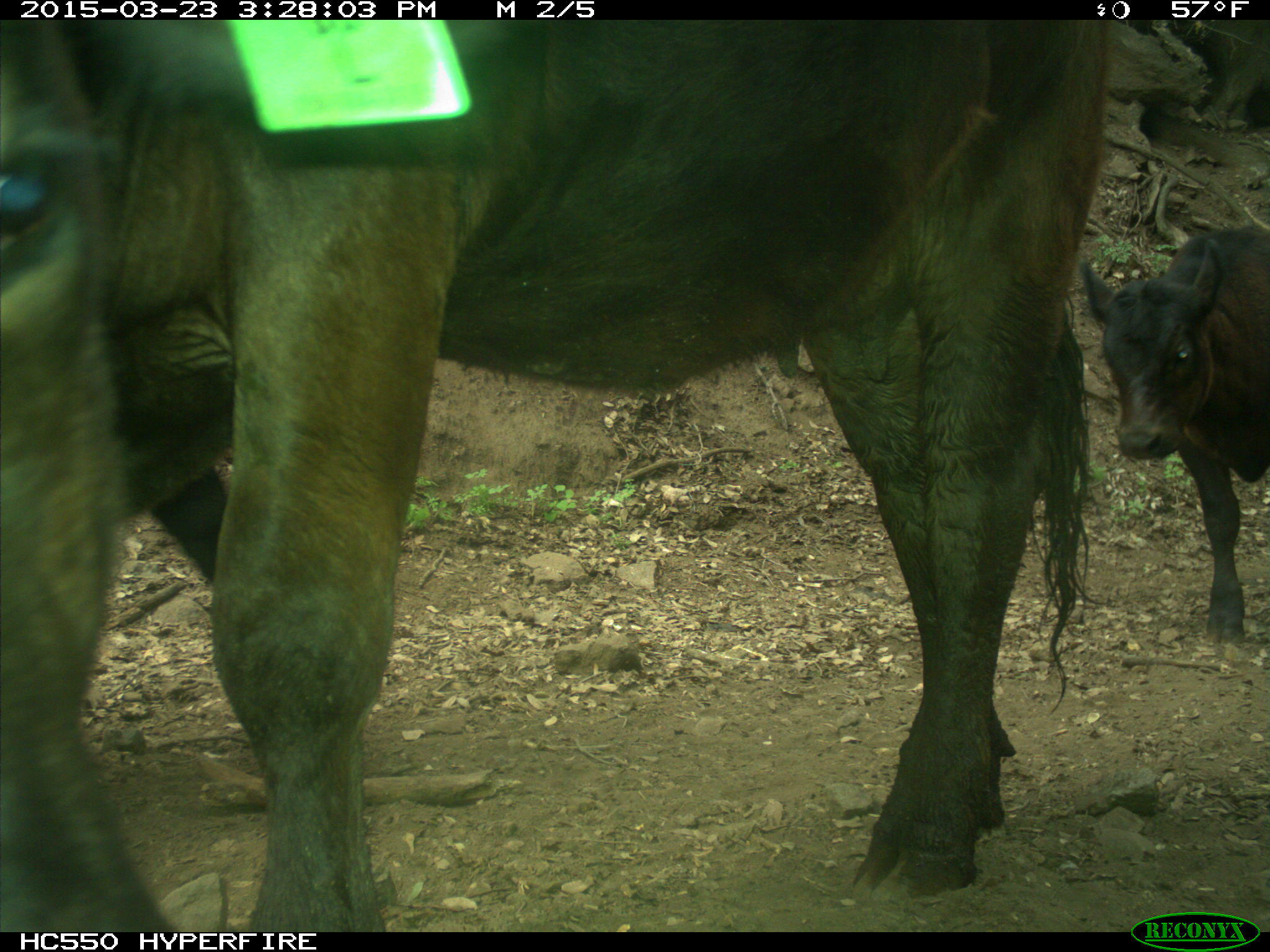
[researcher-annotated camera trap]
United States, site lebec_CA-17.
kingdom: Animalia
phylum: Chordata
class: Mammalia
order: Artiodactyla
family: Bovidae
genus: Bos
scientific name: Bos taurus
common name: domestic cow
Bos taurus (domestic cow).